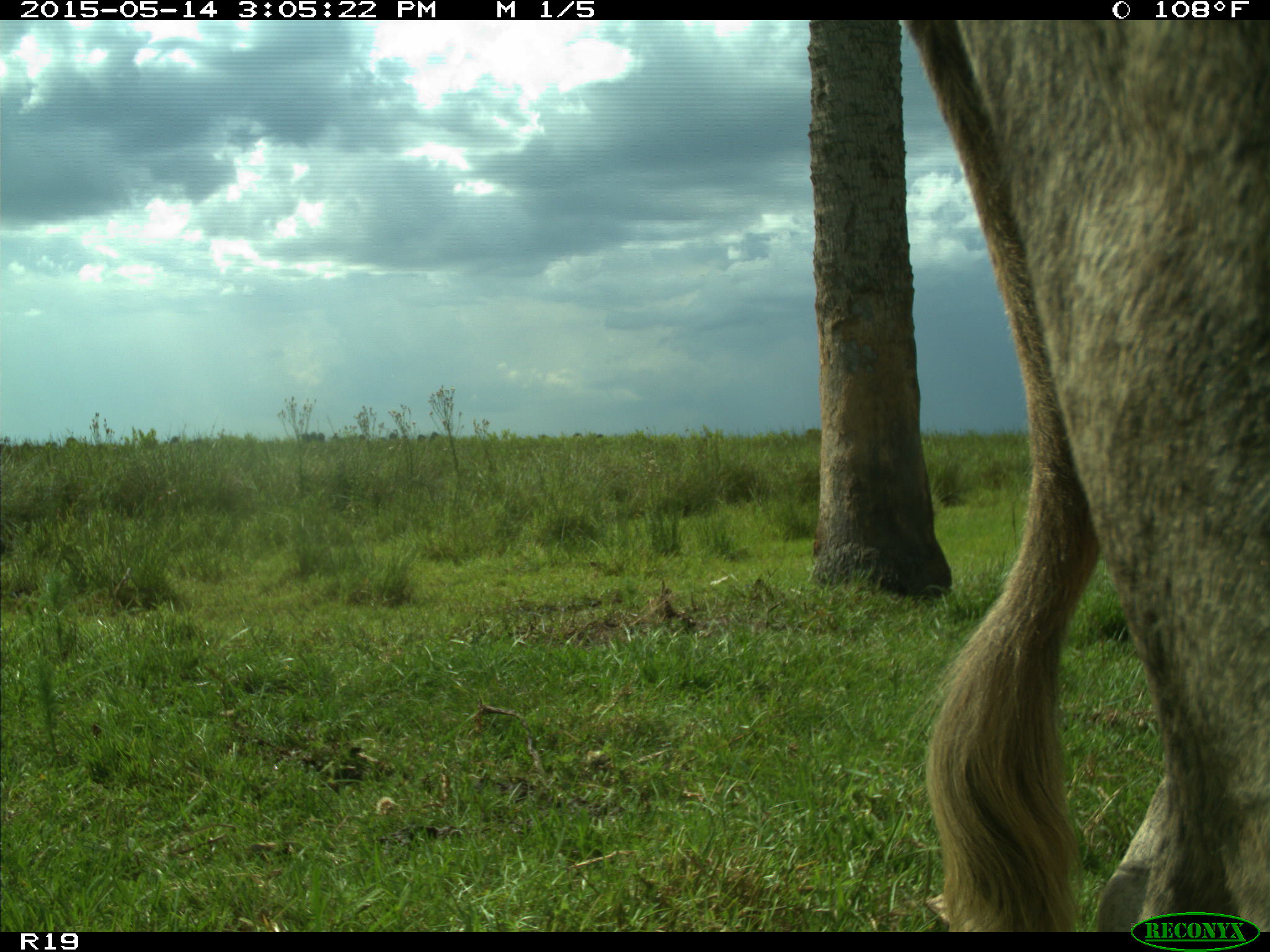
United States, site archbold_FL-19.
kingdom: Animalia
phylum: Chordata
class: Mammalia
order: Artiodactyla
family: Bovidae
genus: Bos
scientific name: Bos taurus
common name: domestic cow